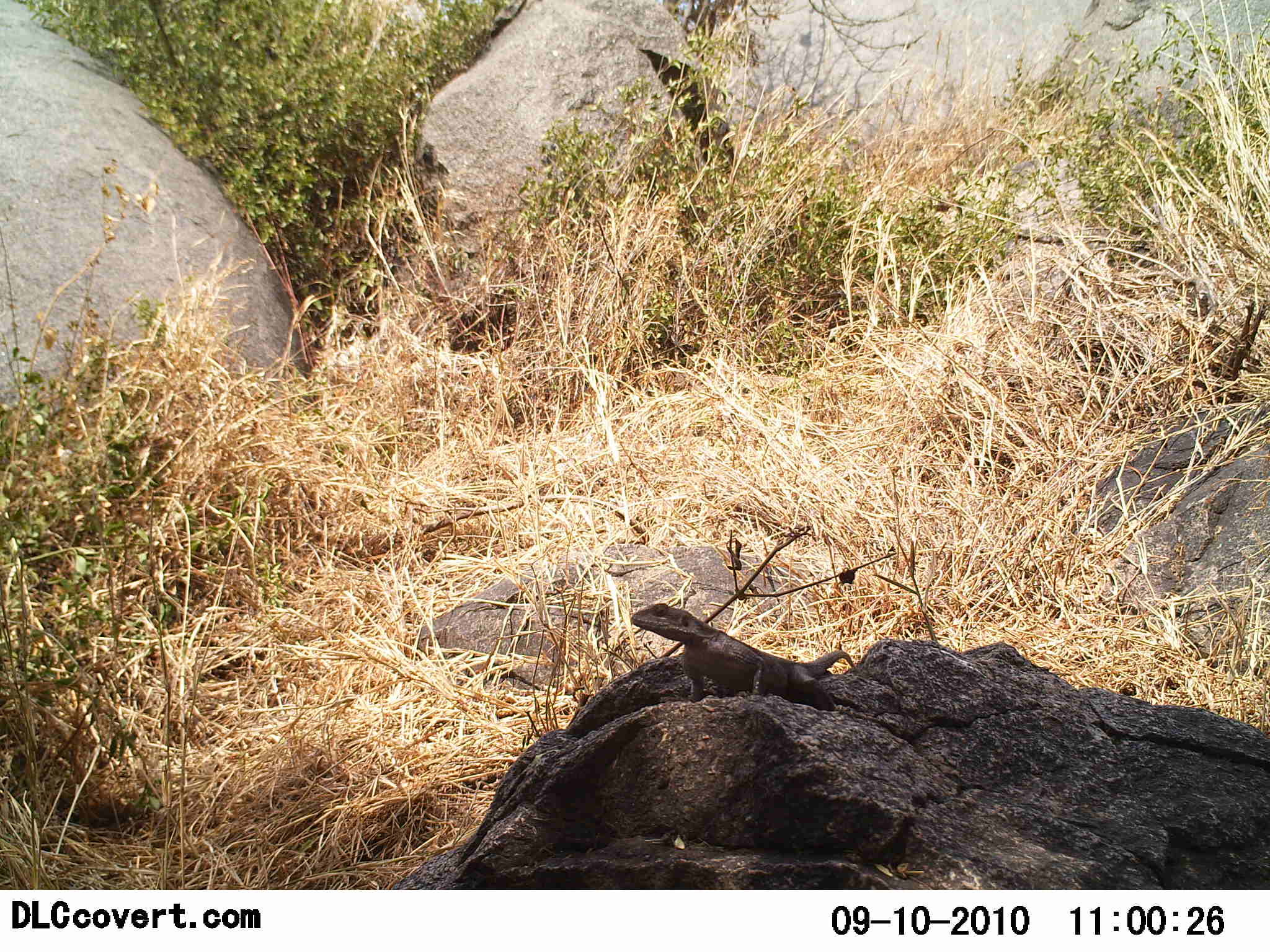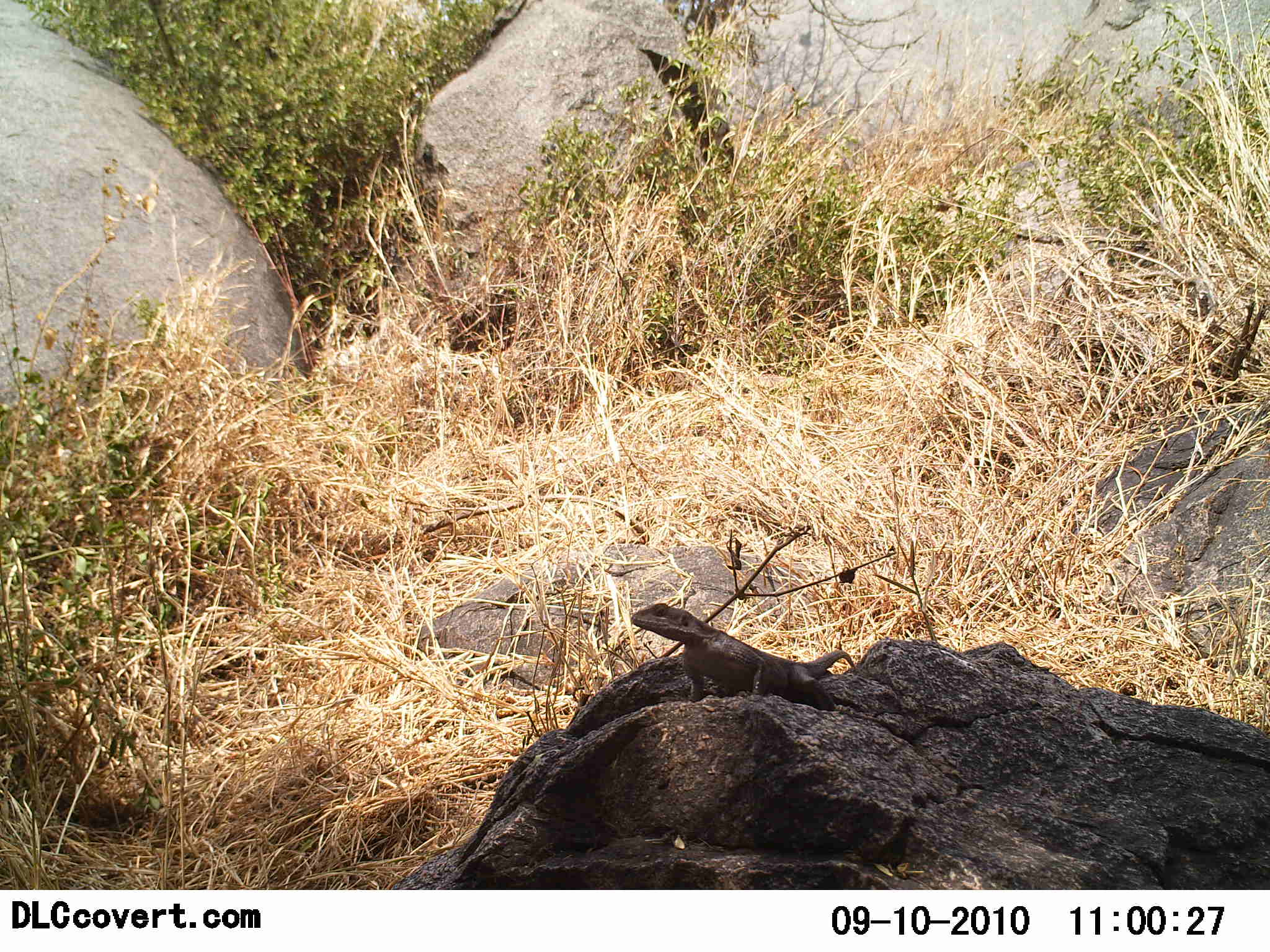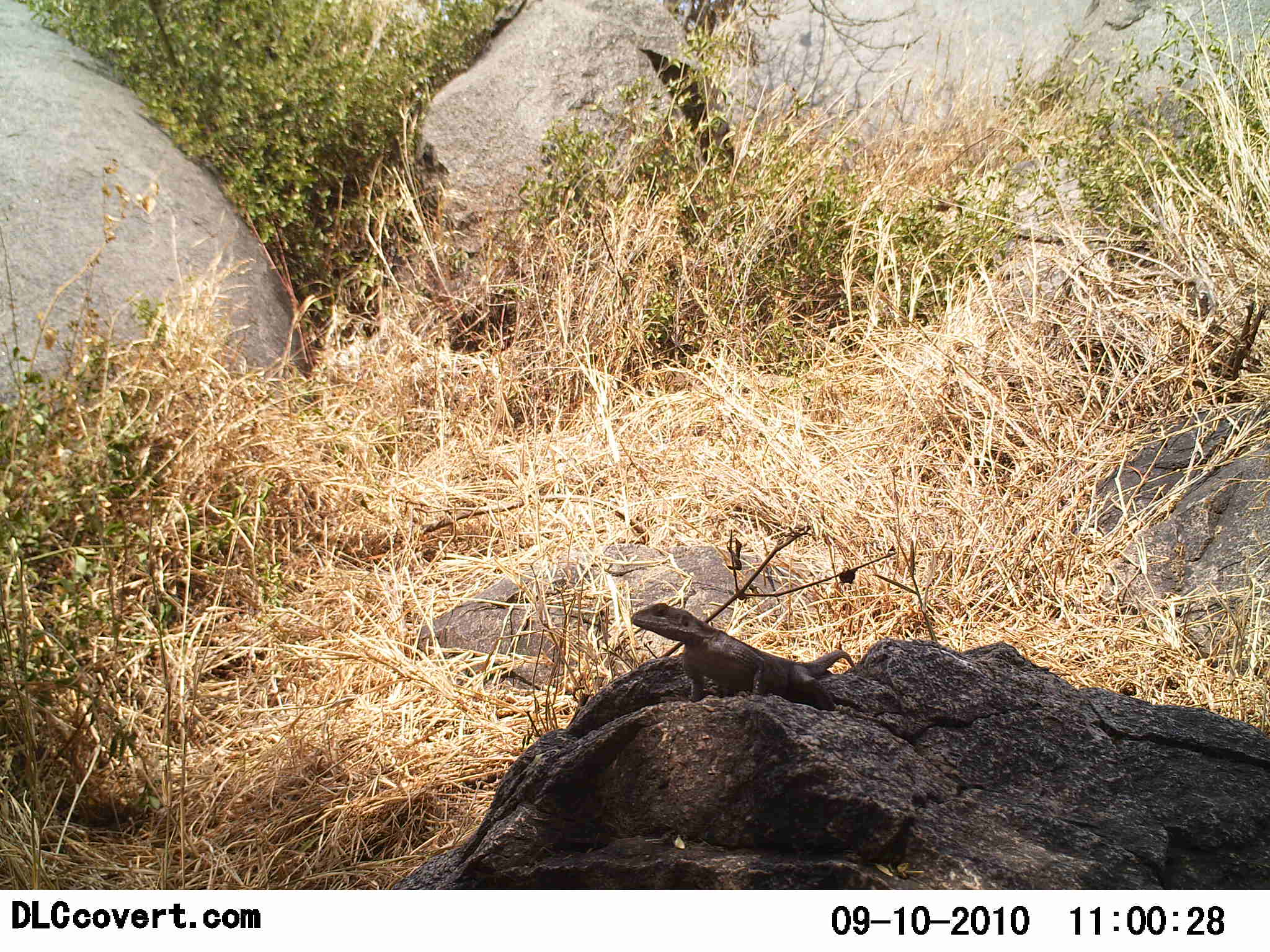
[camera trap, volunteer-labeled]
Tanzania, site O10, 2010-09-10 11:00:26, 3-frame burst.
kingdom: Animalia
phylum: Chordata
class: Reptilia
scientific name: Reptilia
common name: reptiles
Reptiles (Reptilia), count 1. Behavior (volunteer vote fractions): standing 60%, resting 50%, moving 0%, interacting 0%. Young present (vote fraction): 0%. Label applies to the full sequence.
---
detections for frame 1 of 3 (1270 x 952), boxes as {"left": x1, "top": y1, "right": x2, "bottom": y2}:
animal: {"left": 628, "top": 601, "right": 858, "bottom": 714}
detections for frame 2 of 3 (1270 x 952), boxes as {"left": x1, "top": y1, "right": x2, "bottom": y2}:
animal: {"left": 623, "top": 601, "right": 859, "bottom": 716}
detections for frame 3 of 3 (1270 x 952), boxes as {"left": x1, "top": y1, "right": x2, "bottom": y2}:
animal: {"left": 628, "top": 602, "right": 859, "bottom": 713}